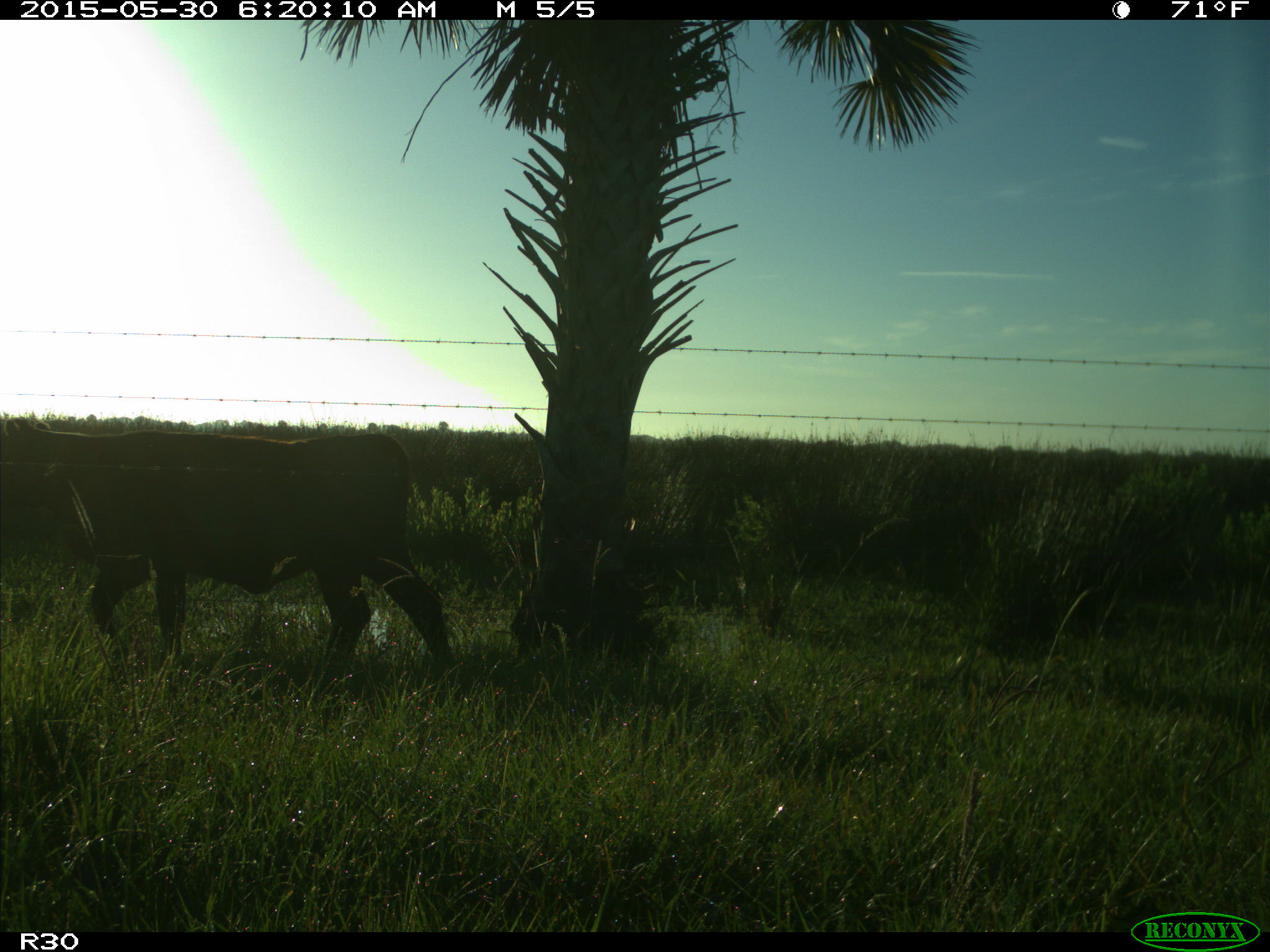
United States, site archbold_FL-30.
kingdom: Animalia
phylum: Chordata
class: Mammalia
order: Artiodactyla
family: Bovidae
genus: Bos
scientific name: Bos taurus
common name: domestic cow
Bos taurus (domestic cow).